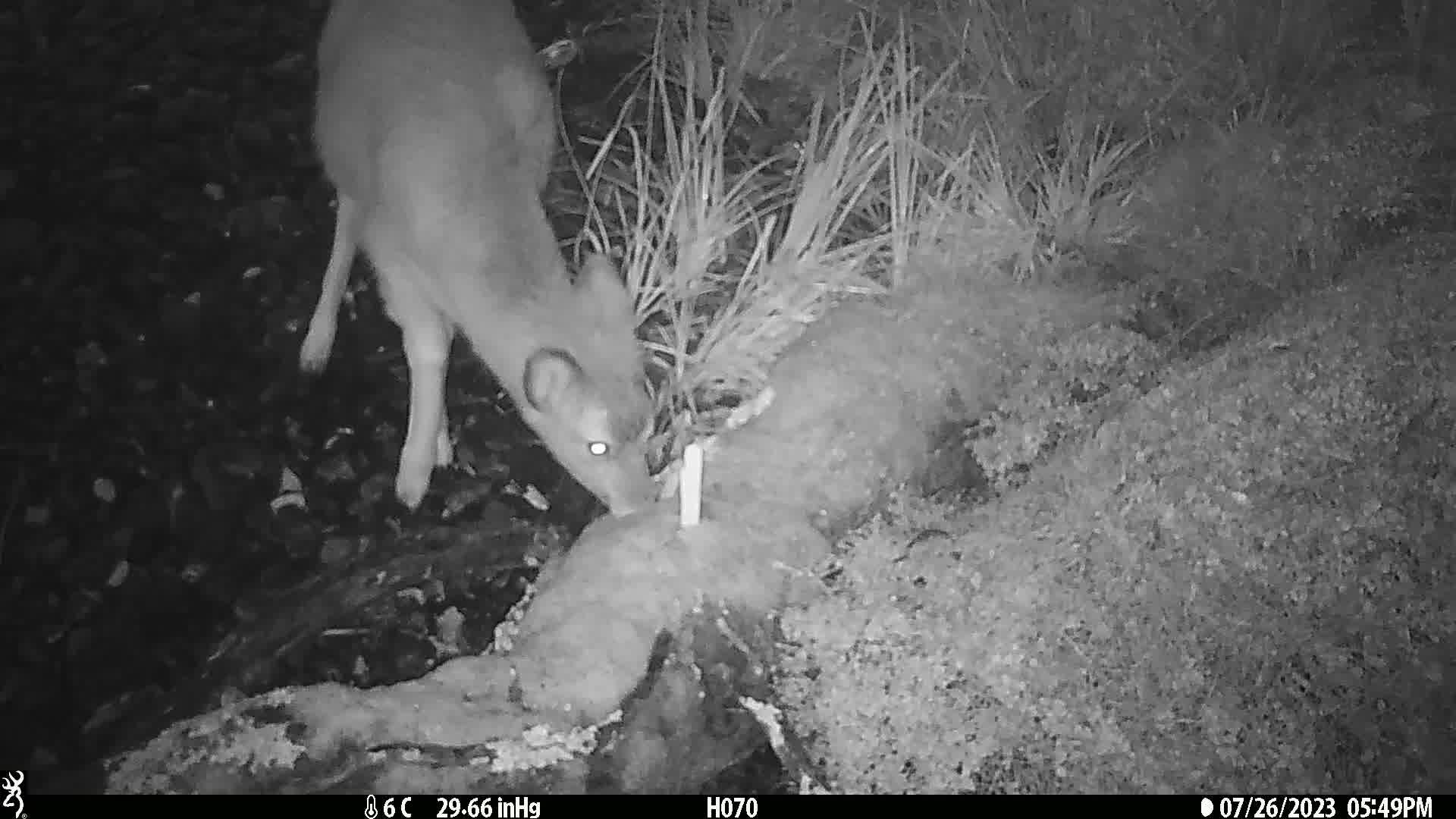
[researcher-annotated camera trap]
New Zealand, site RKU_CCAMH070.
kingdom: Animalia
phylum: Chordata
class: Mammalia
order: Artiodactyla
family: Cervidae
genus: Odocoileus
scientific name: Odocoileus virginianus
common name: white-tailed deer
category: white tailed deer